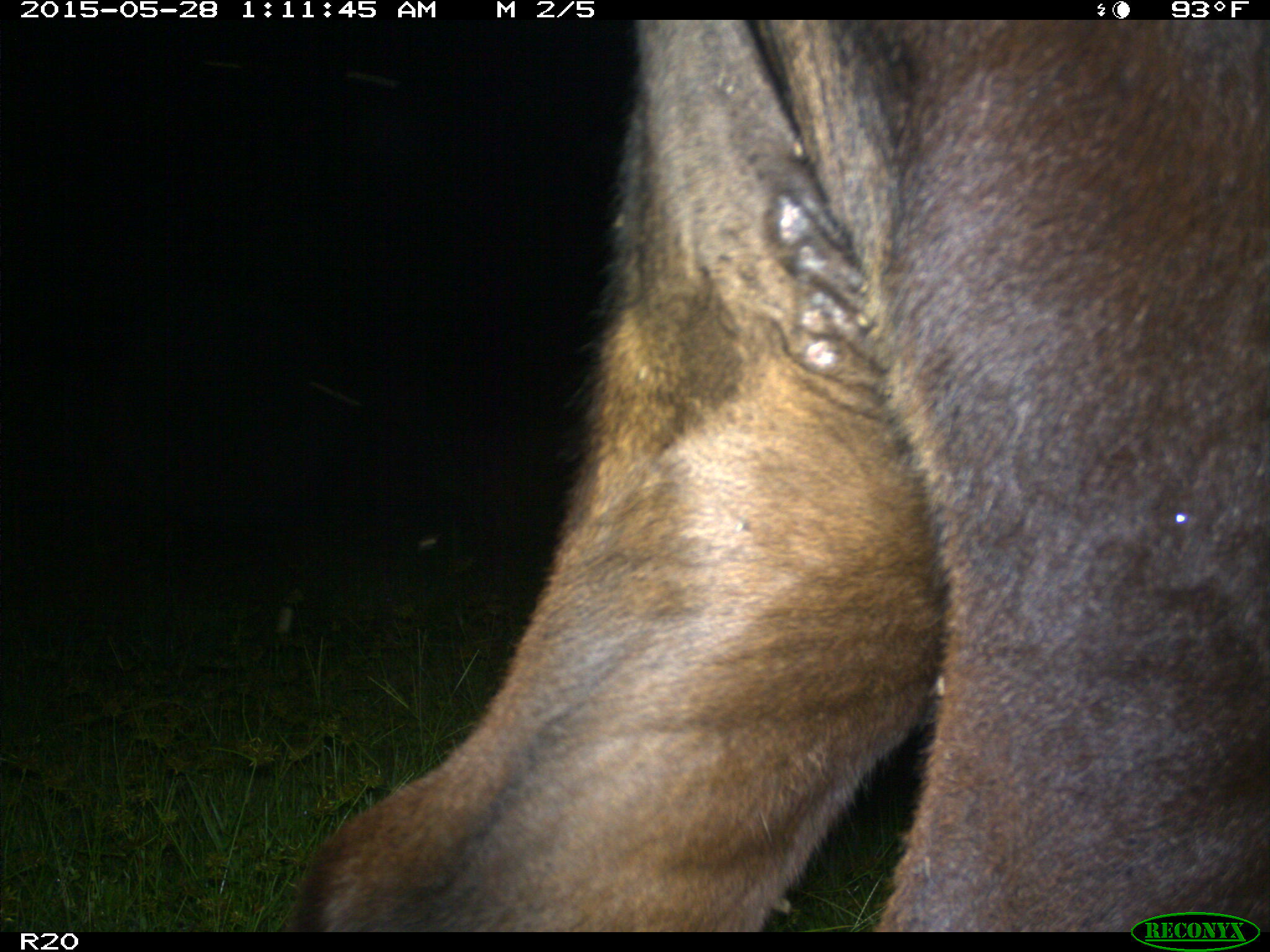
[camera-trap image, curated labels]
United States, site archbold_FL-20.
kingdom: Animalia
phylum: Chordata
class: Mammalia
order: Artiodactyla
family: Bovidae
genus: Bos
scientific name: Bos taurus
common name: domestic cow